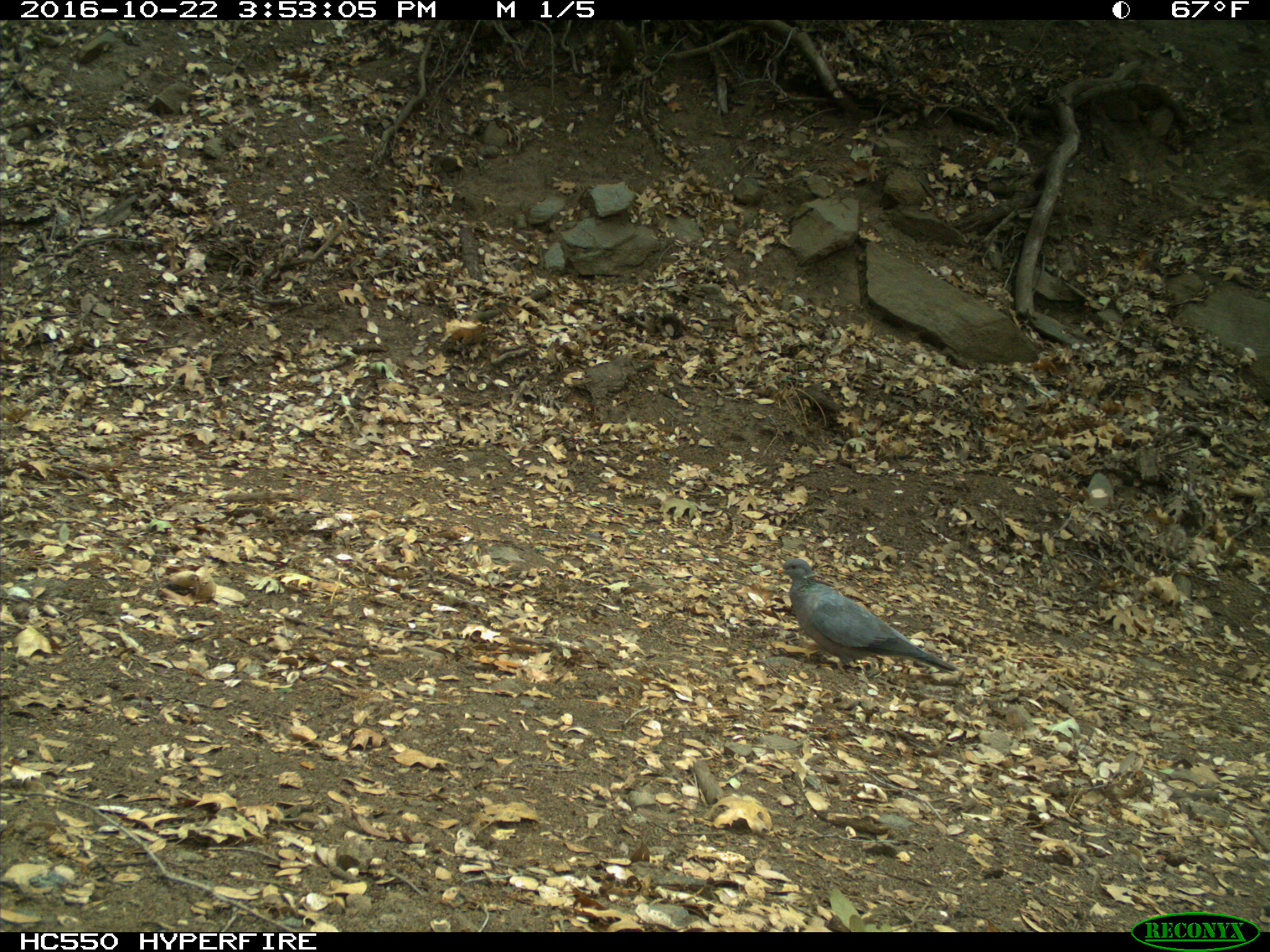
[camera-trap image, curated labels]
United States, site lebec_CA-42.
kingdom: Animalia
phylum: Chordata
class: Aves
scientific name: Aves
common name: birds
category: unidentified bird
Unidentified bird (birds) (Aves).